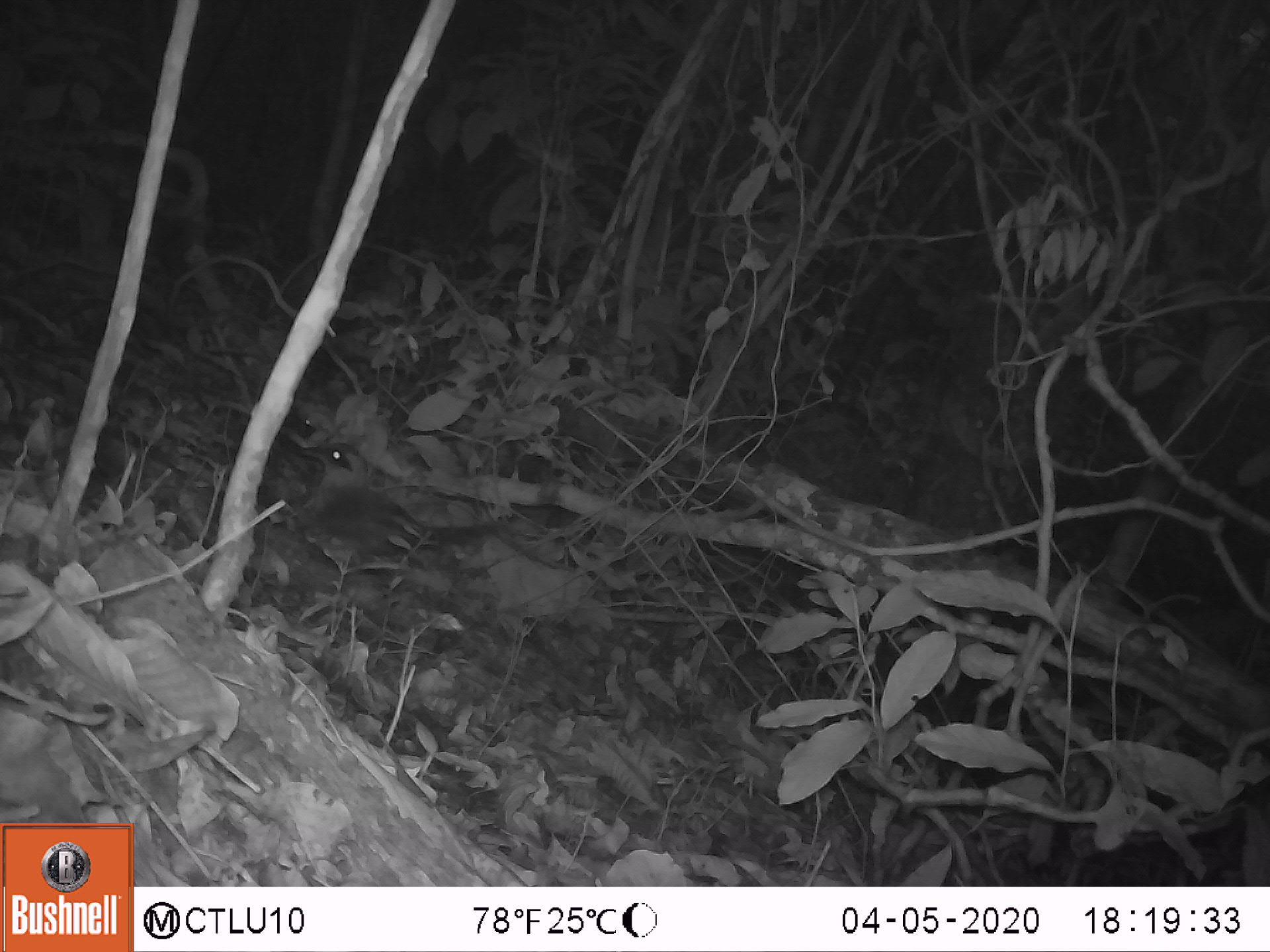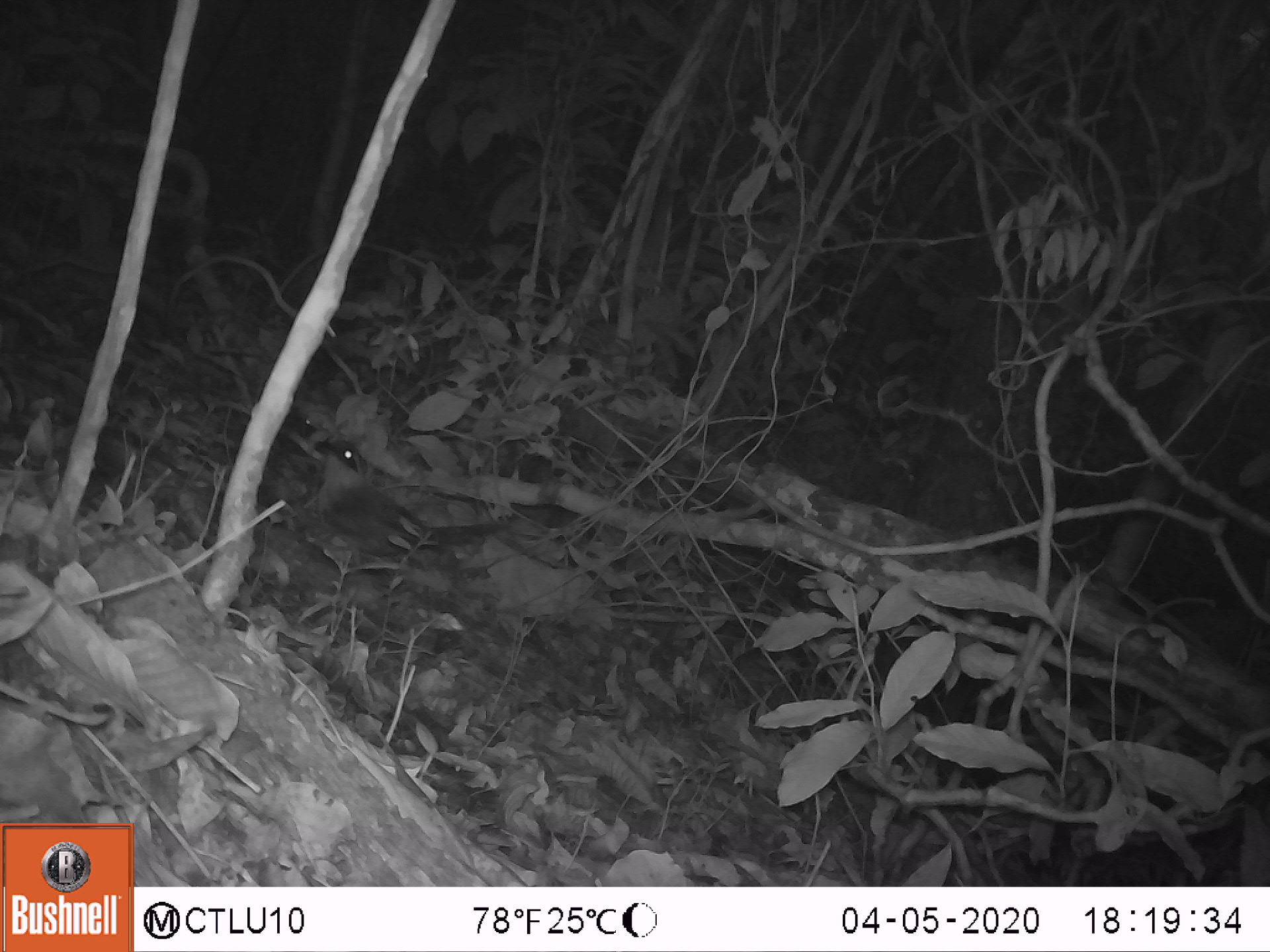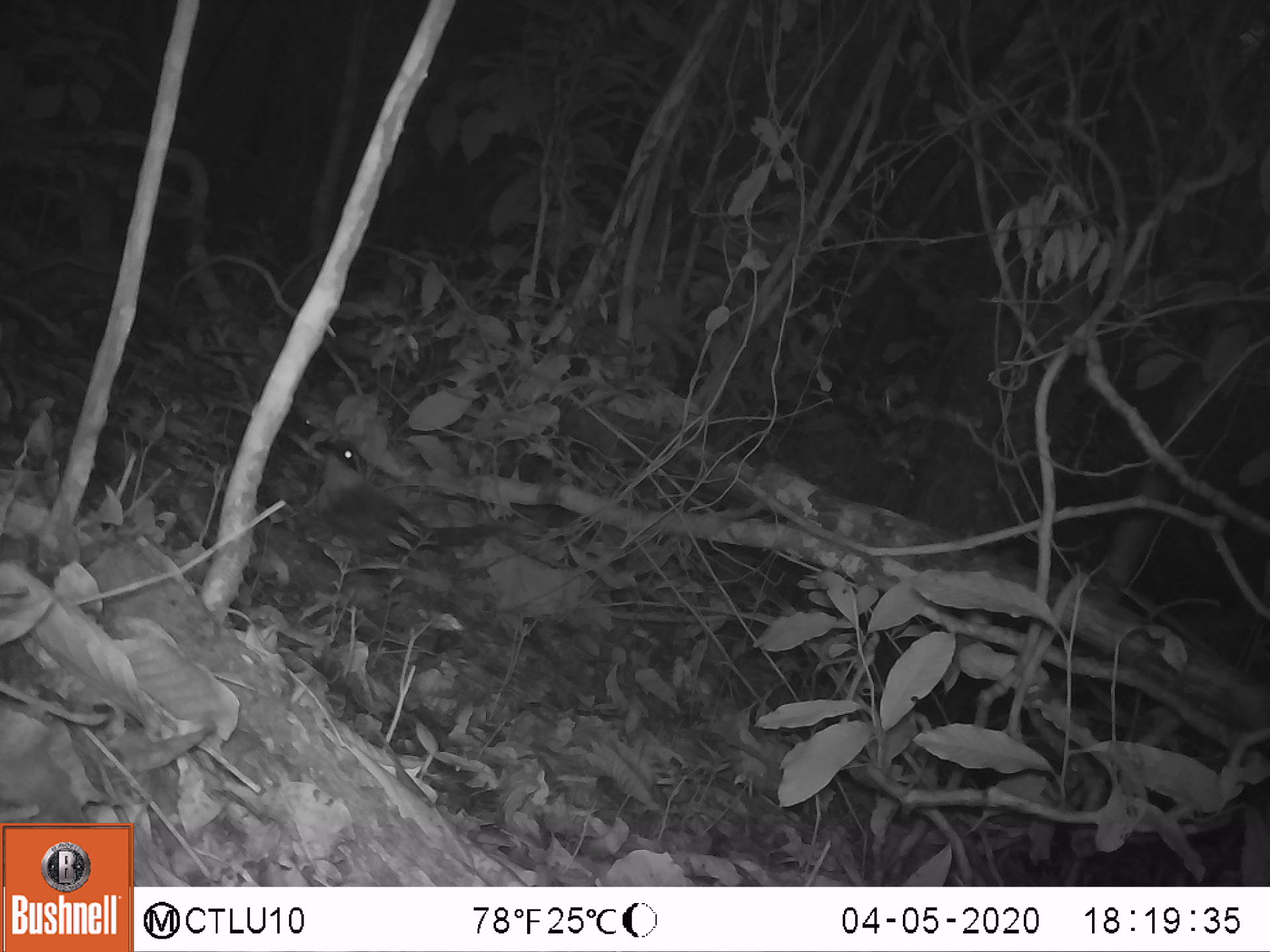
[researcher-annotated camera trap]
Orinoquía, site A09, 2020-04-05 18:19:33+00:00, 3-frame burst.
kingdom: Animalia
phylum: Chordata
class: Aves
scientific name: Aves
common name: bird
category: unknown bird